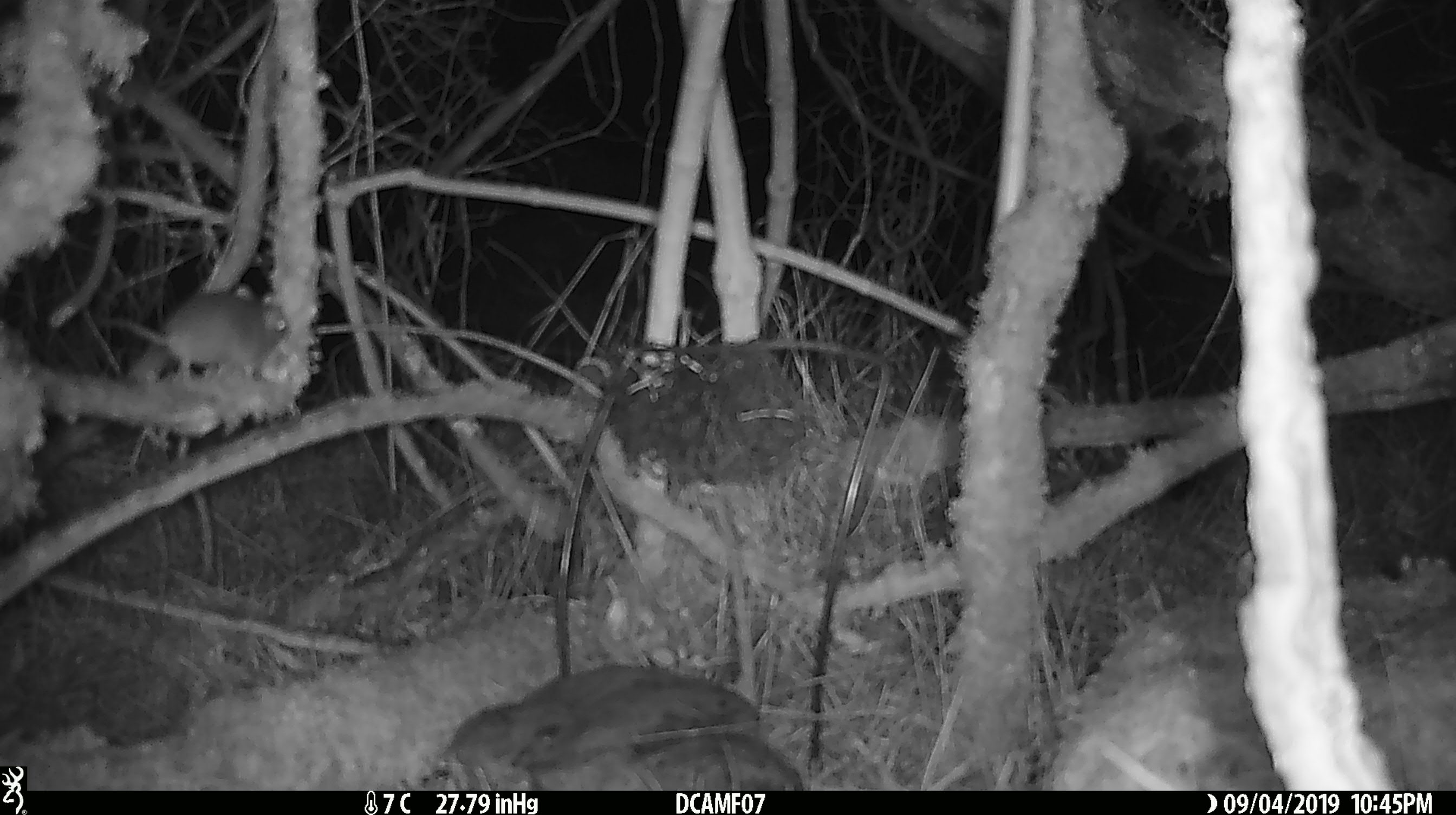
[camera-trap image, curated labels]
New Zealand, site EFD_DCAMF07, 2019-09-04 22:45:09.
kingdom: Animalia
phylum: Chordata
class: Mammalia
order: Rodentia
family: Muridae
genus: Mus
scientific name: Mus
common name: mouse